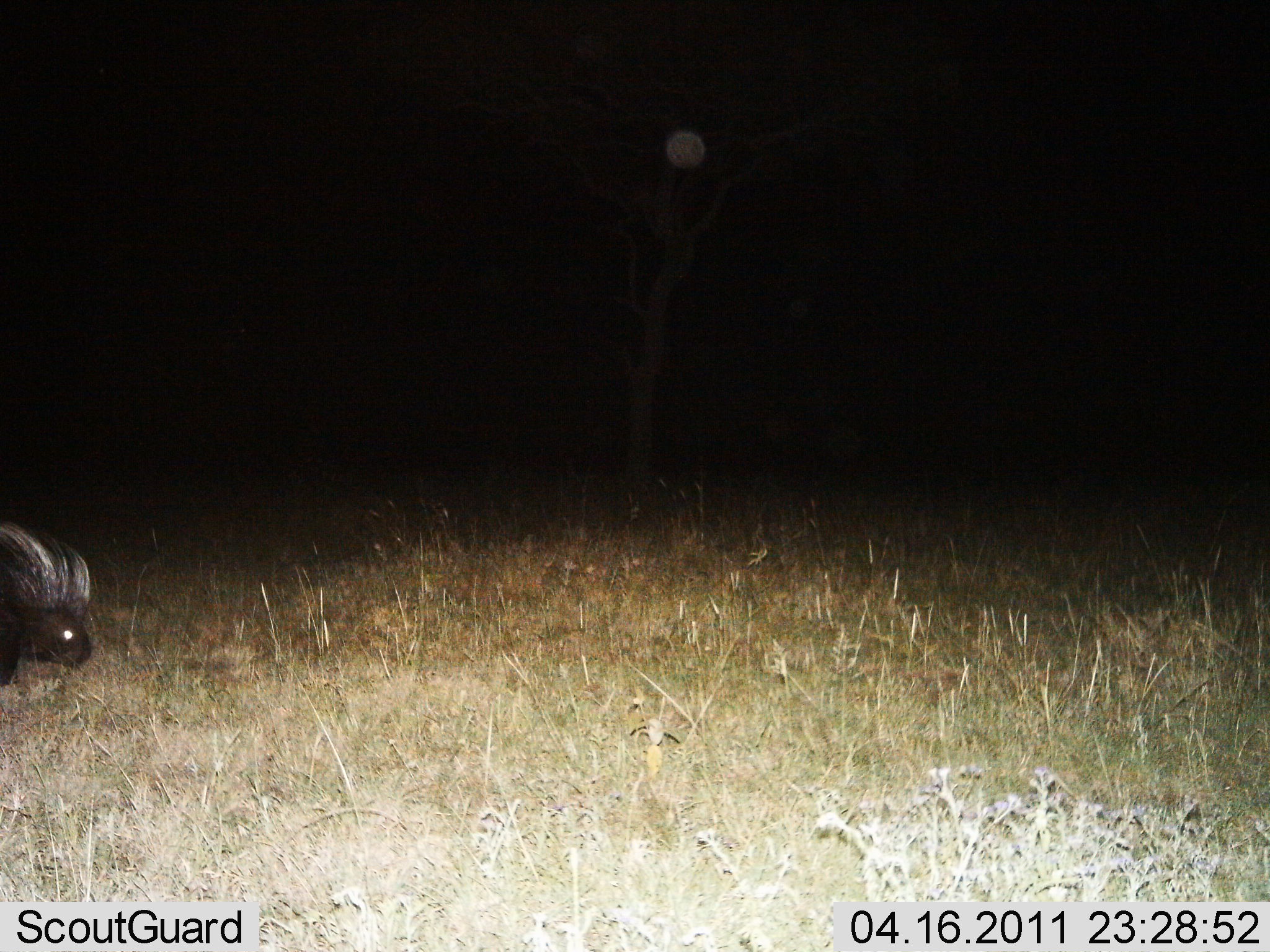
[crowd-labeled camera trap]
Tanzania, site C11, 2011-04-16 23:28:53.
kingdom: Animalia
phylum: Chordata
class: Mammalia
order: Rodentia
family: Hystricidae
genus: Hystrix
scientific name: Hystrix cristata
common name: crested porcupine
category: porcupine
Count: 1.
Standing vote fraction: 42%.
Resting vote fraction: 0%.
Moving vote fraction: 58%.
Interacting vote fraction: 0%.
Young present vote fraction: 0%.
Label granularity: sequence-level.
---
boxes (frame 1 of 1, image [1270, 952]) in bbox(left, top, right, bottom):
animal: bbox(1, 527, 92, 689)